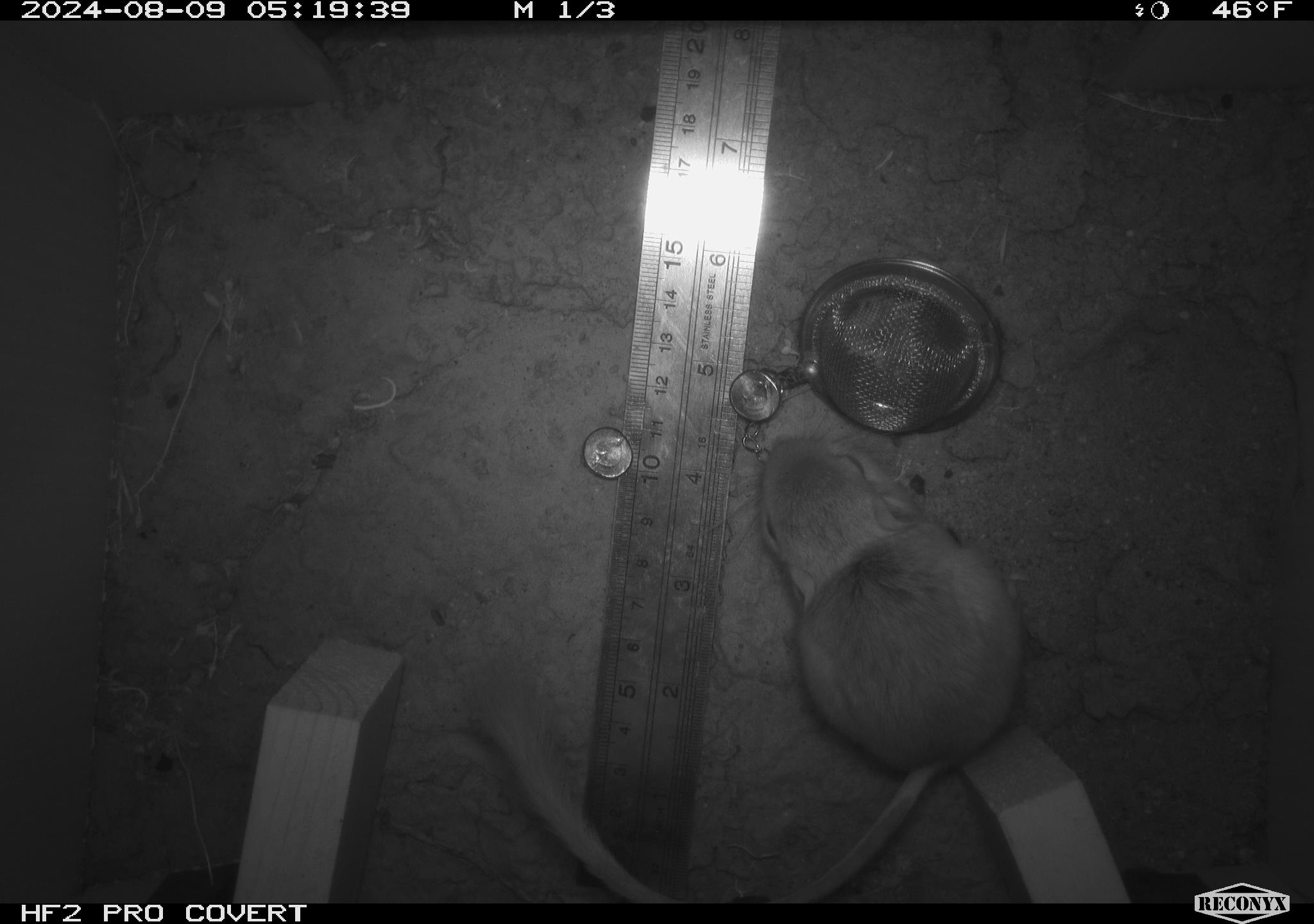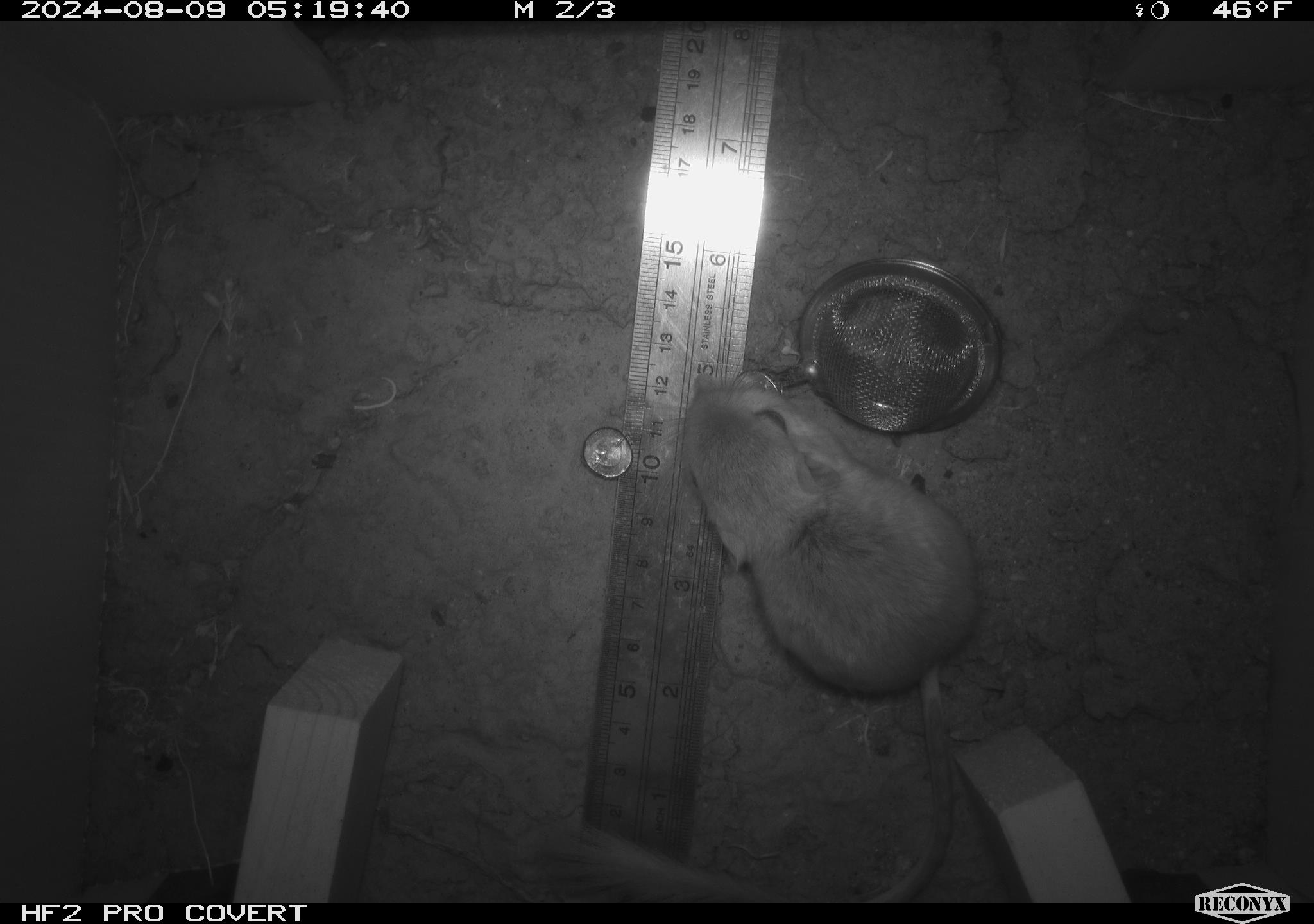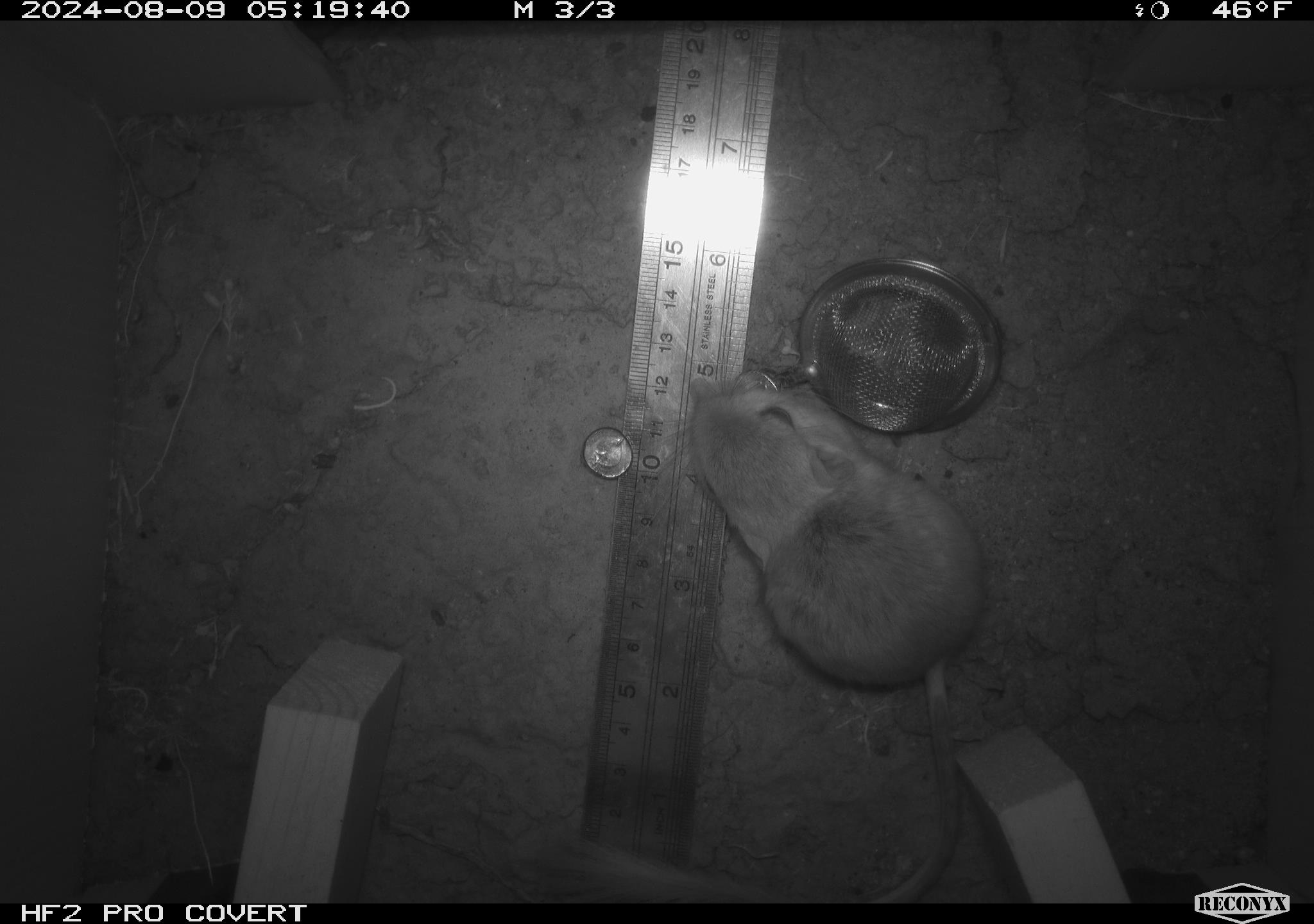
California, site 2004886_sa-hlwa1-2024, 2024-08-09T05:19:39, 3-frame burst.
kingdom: Animalia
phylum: Chordata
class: Mammalia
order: Rodentia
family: Heteromyidae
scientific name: Heteromyidae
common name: kangaroo rats and pocket mice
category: heteromyidae family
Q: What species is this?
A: Heteromyidae family (kangaroo rats and pocket mice) (Heteromyidae).